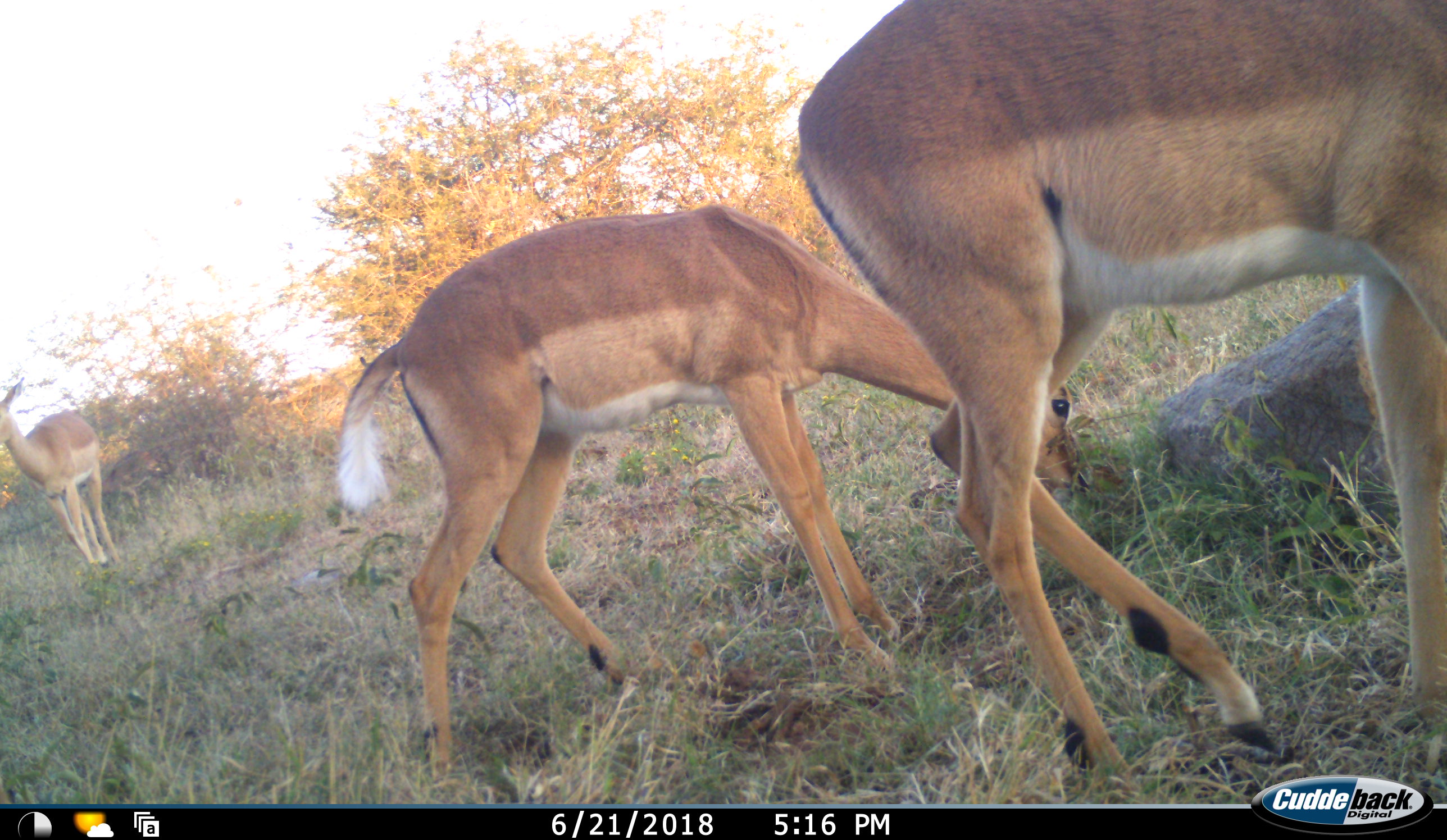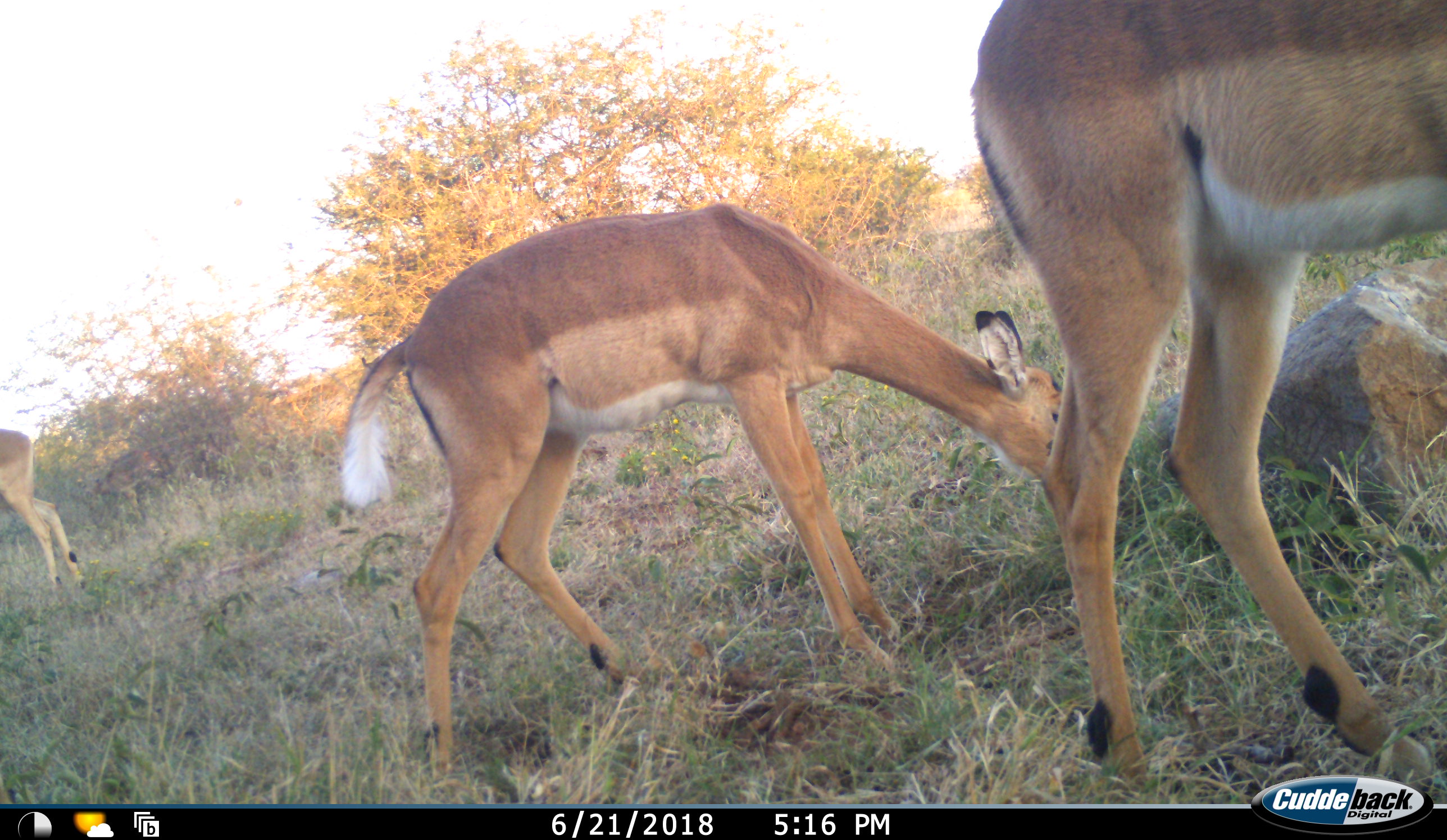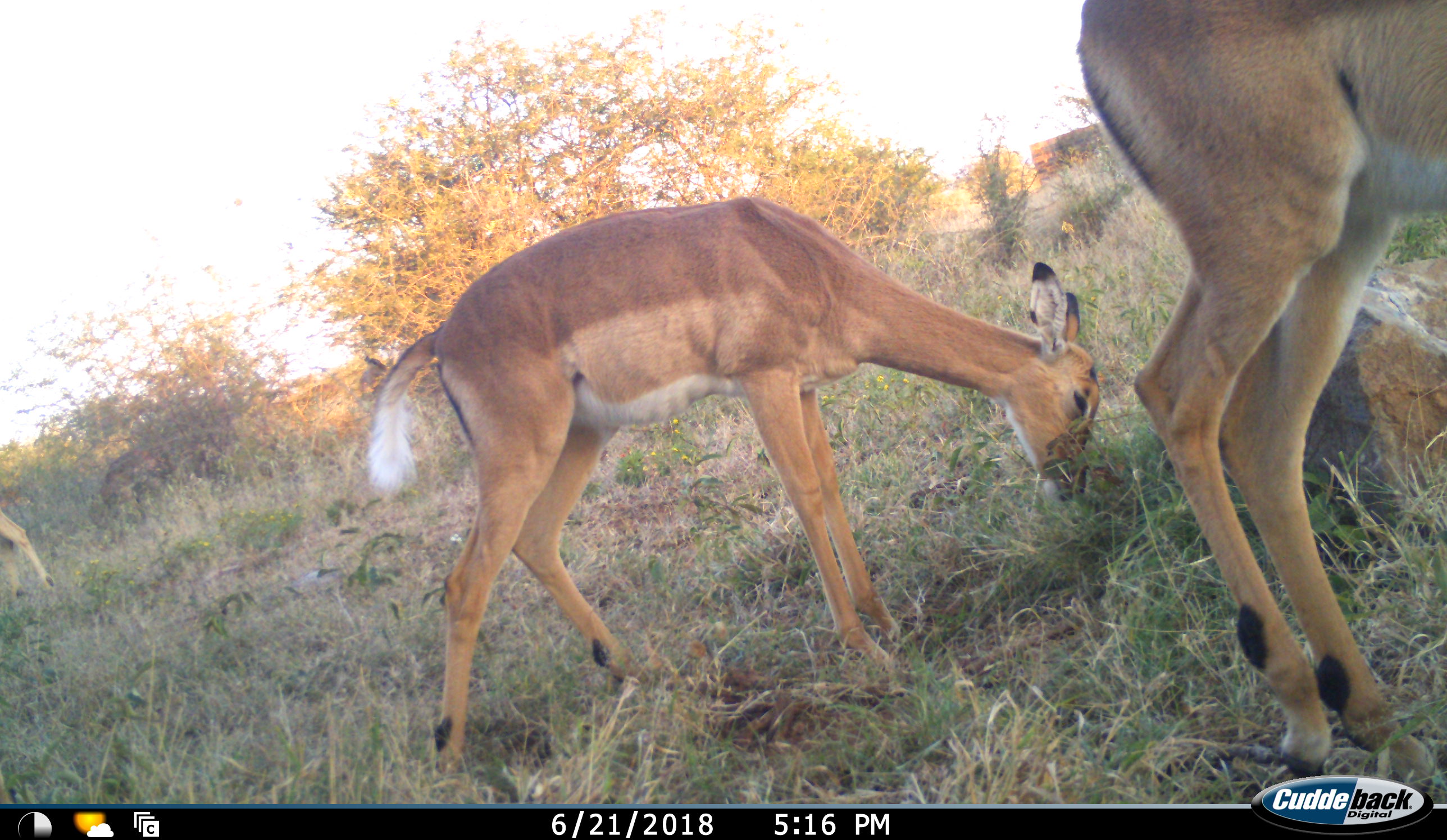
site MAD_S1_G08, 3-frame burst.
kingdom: Animalia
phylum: Chordata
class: Mammalia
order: Artiodactyla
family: Bovidae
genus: Aepyceros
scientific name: Aepyceros melampus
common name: impala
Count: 3.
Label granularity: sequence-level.